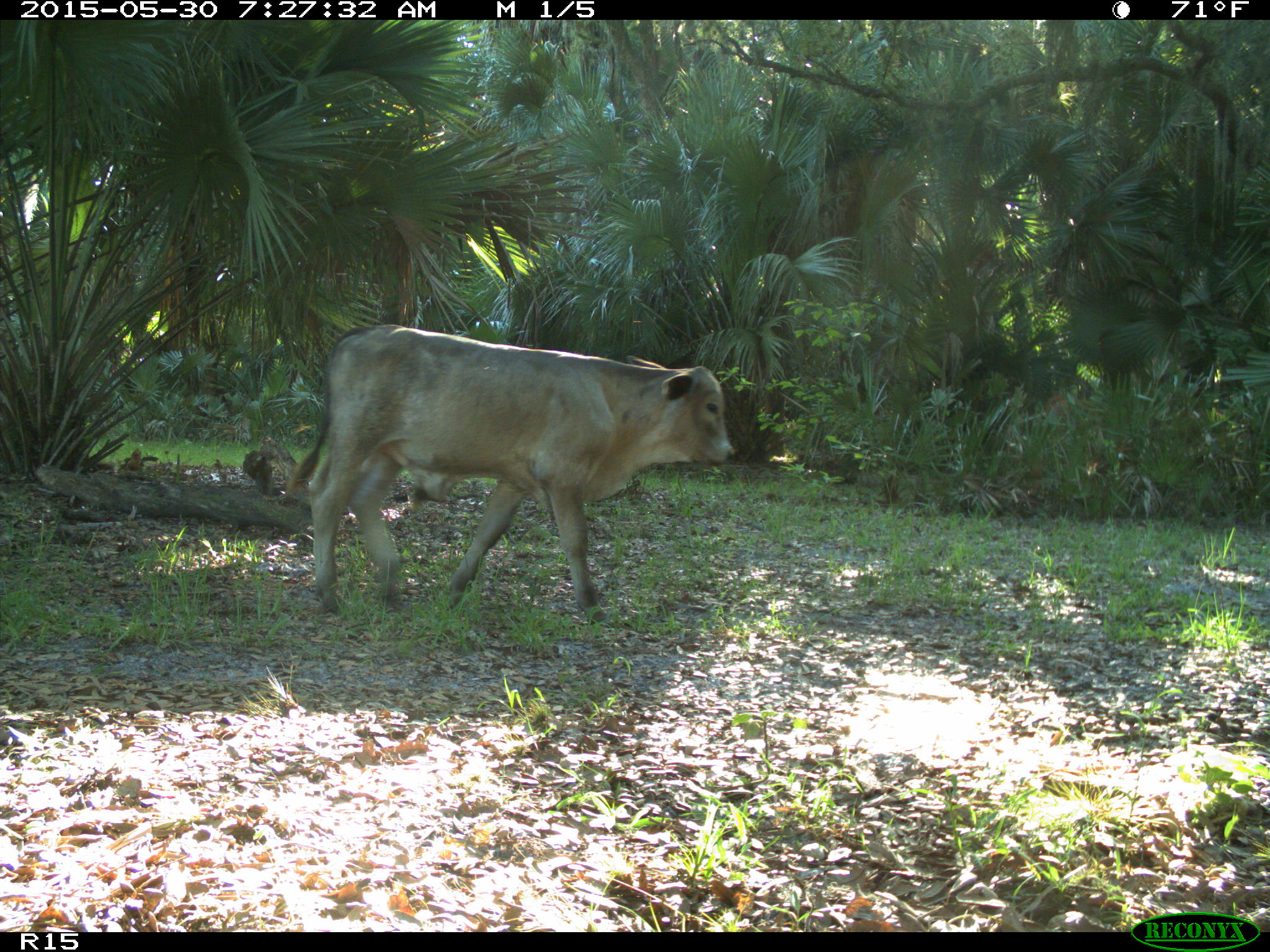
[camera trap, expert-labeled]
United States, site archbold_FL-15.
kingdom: Animalia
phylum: Chordata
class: Mammalia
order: Artiodactyla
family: Bovidae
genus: Bos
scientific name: Bos taurus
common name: domestic cow